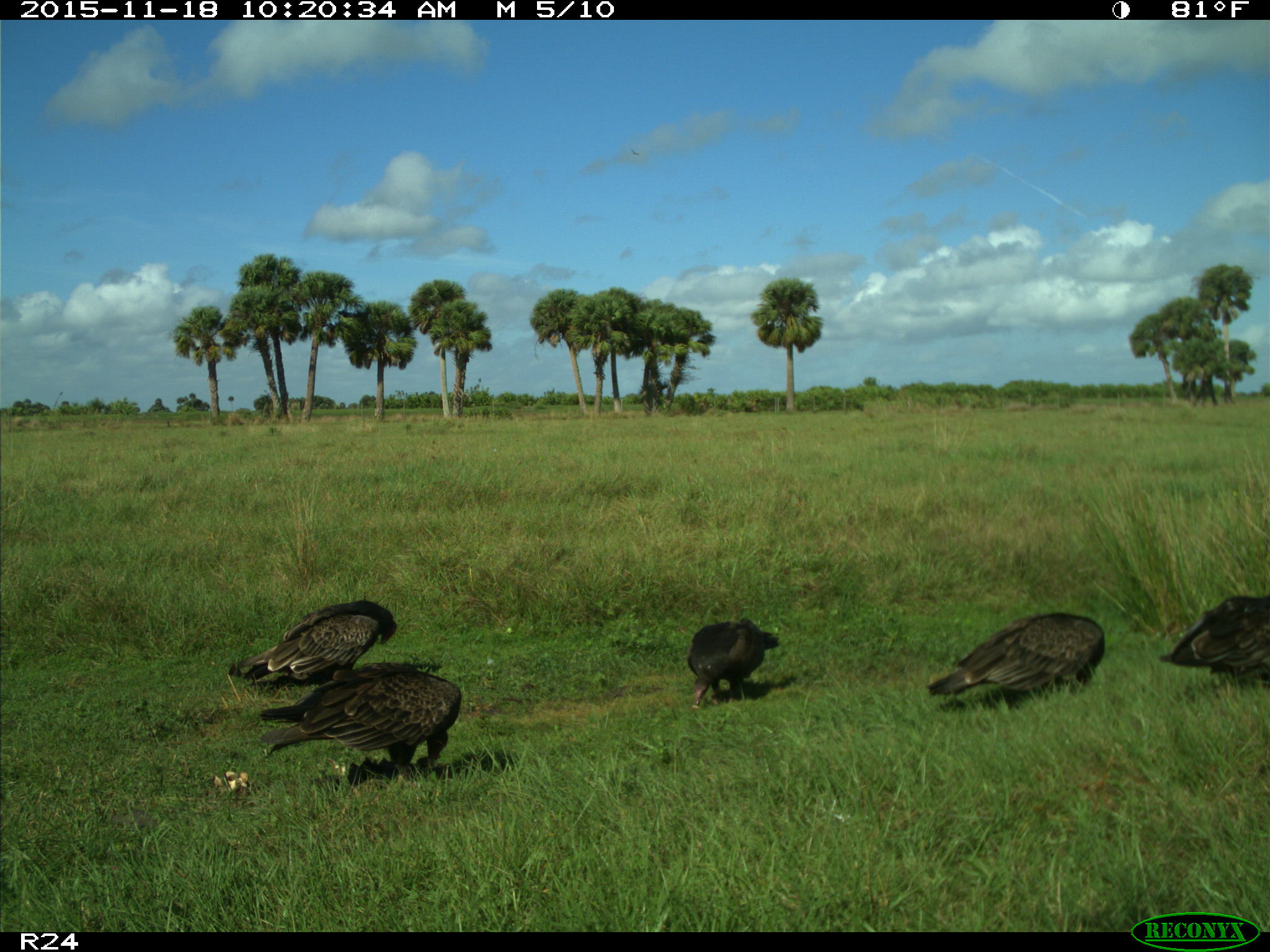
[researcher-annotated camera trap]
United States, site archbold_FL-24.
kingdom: Animalia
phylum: Chordata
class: Aves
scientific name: Aves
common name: birds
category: unidentified bird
Unidentified bird (birds) (Aves).